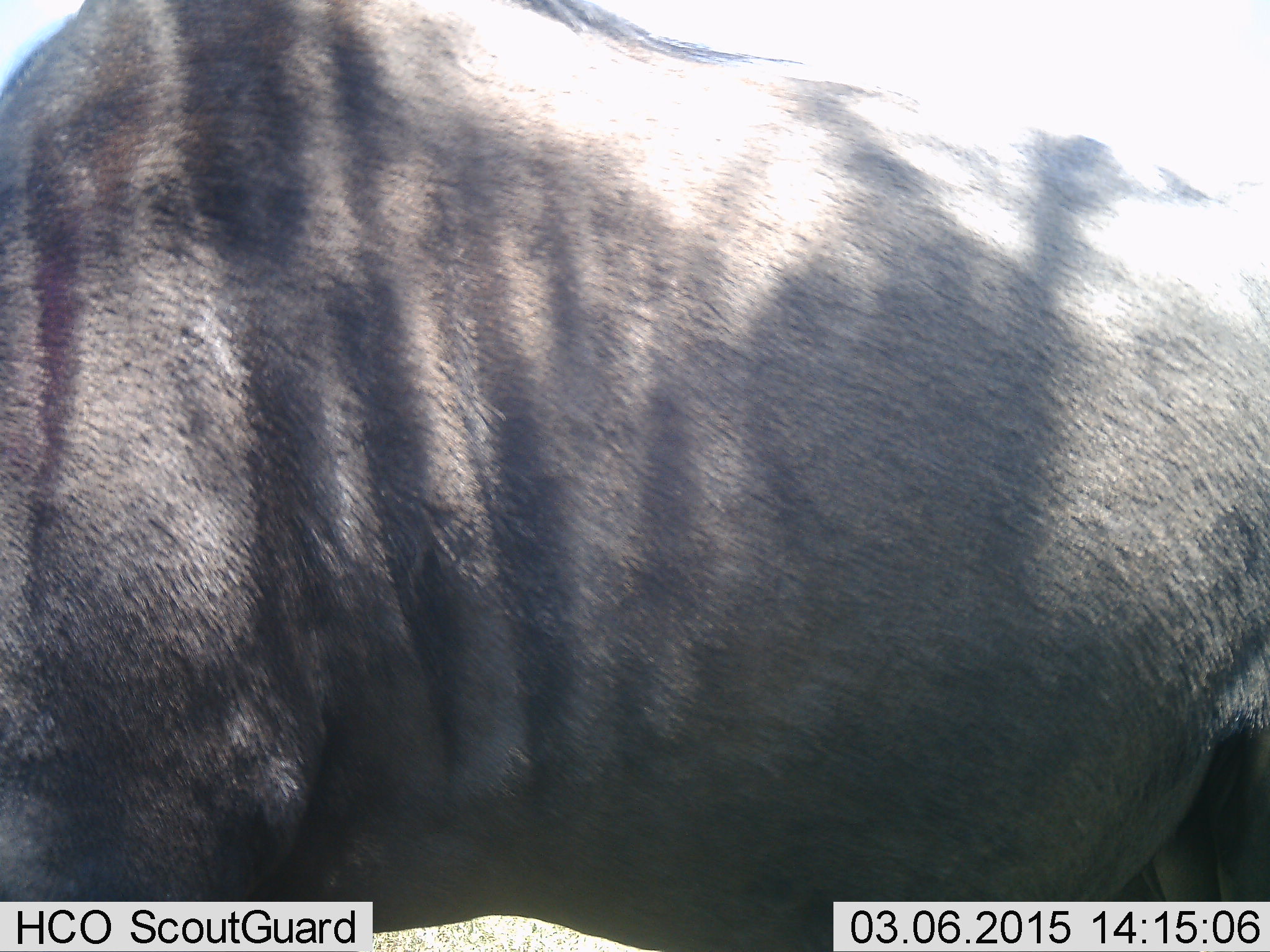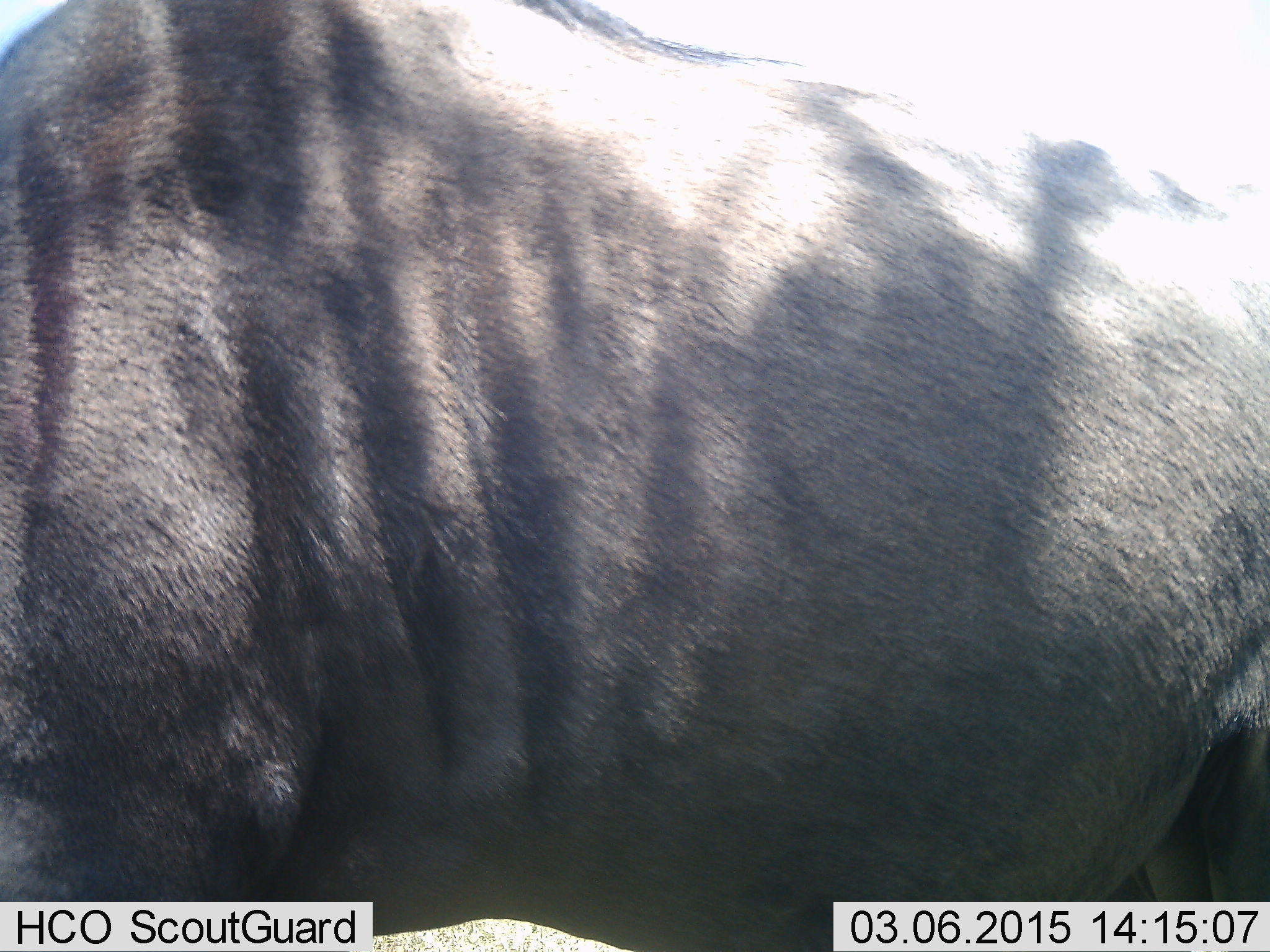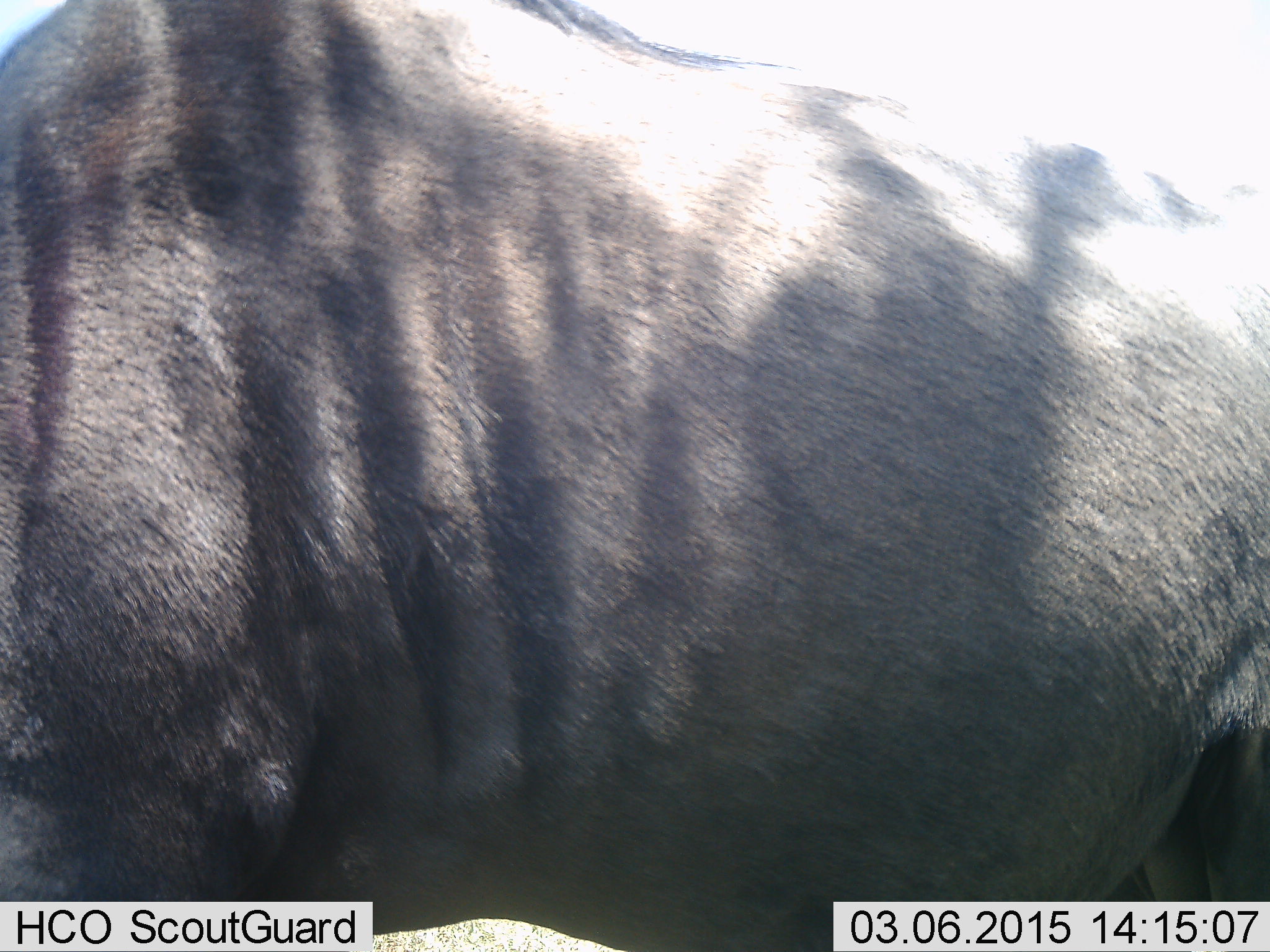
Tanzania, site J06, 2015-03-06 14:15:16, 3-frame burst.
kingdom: Animalia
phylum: Chordata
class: Mammalia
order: Artiodactyla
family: Bovidae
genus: Connochaetes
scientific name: Connochaetes taurinus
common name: blue wildebeest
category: wildebeest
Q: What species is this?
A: Wildebeest (blue wildebeest) (Connochaetes taurinus).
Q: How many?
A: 1.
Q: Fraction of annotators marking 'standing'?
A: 100%.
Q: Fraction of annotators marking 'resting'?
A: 0%.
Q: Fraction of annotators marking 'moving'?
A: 0%.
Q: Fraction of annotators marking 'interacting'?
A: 0%.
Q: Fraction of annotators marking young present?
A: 0%.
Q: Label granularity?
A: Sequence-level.